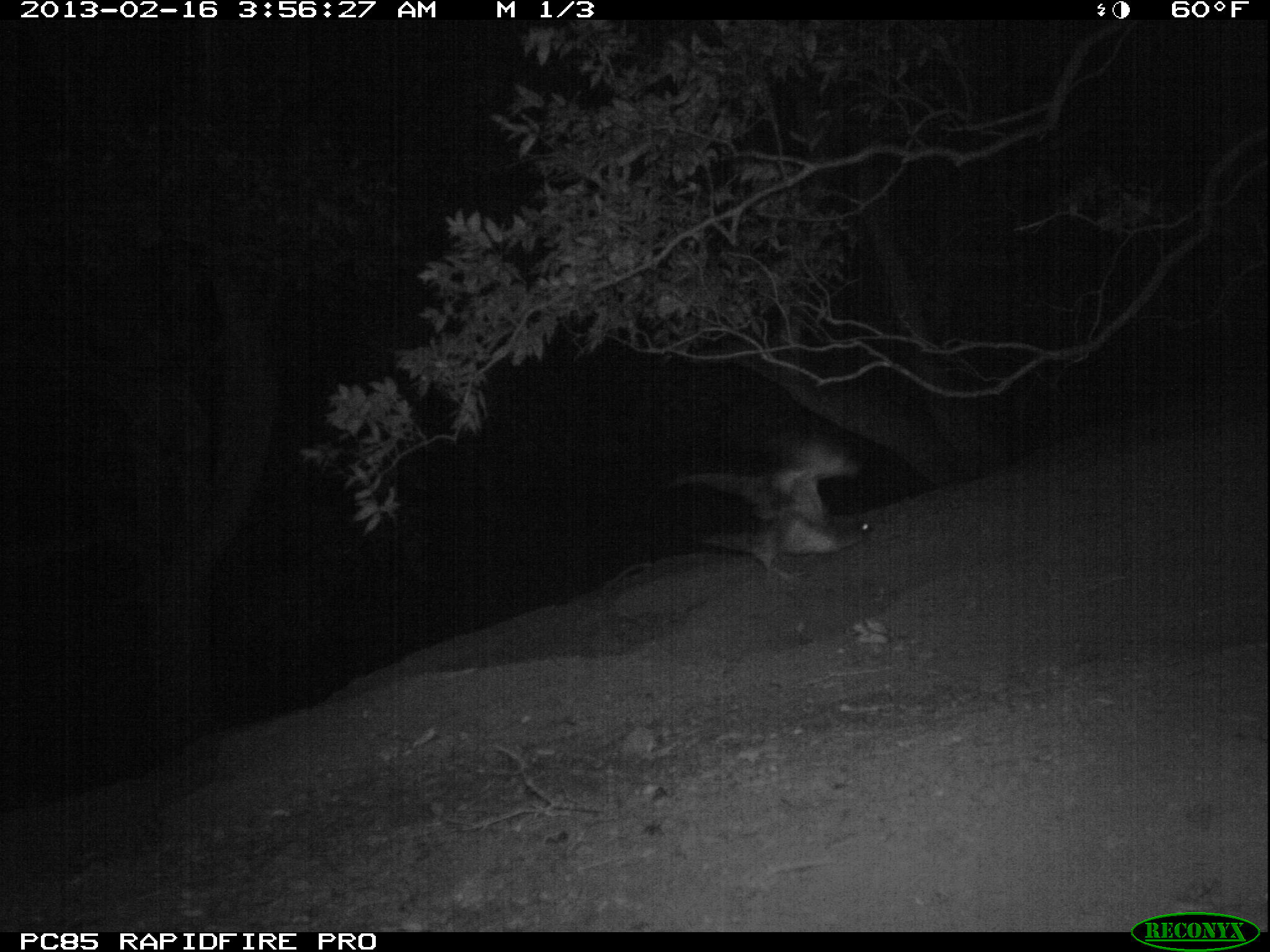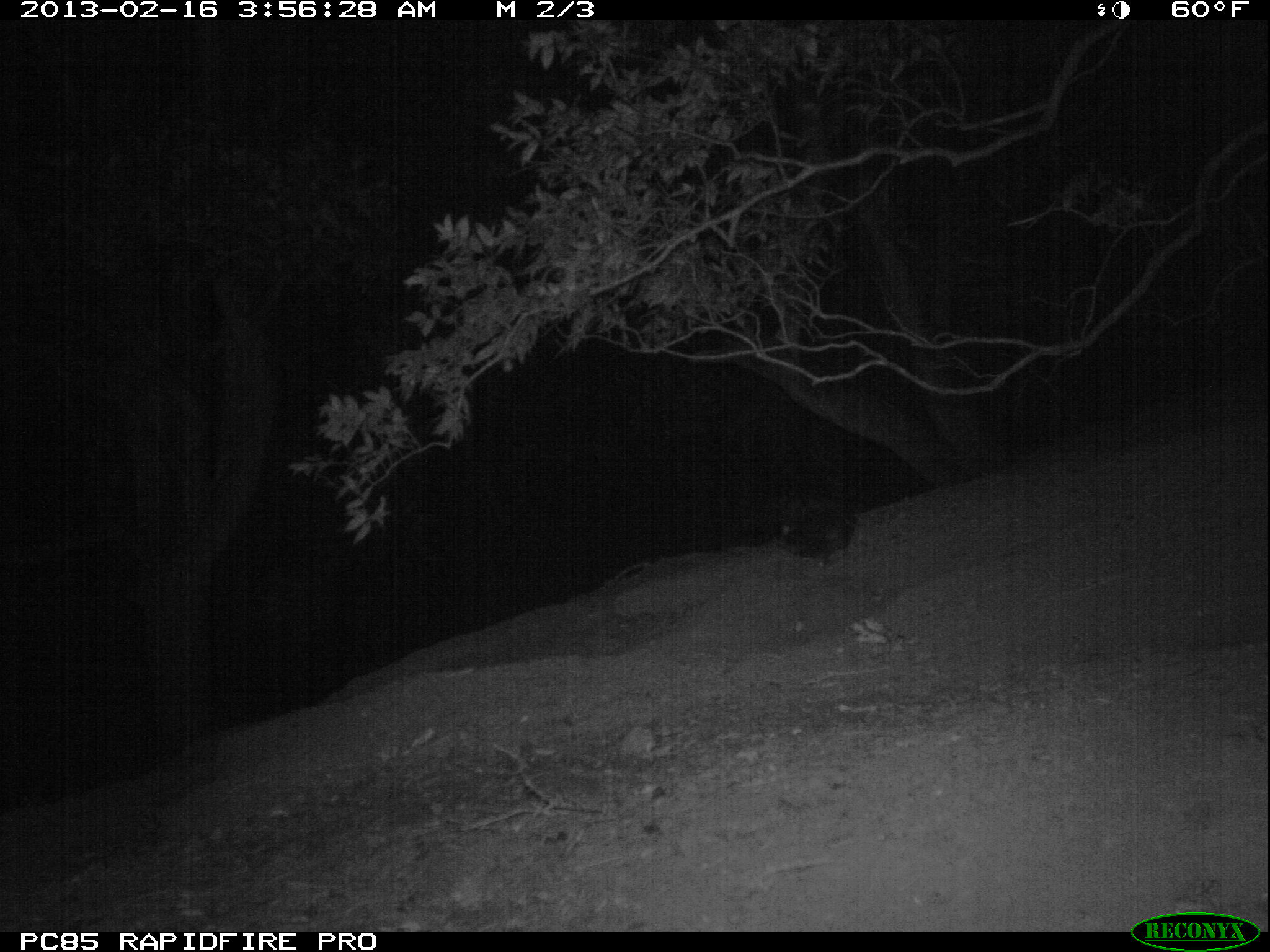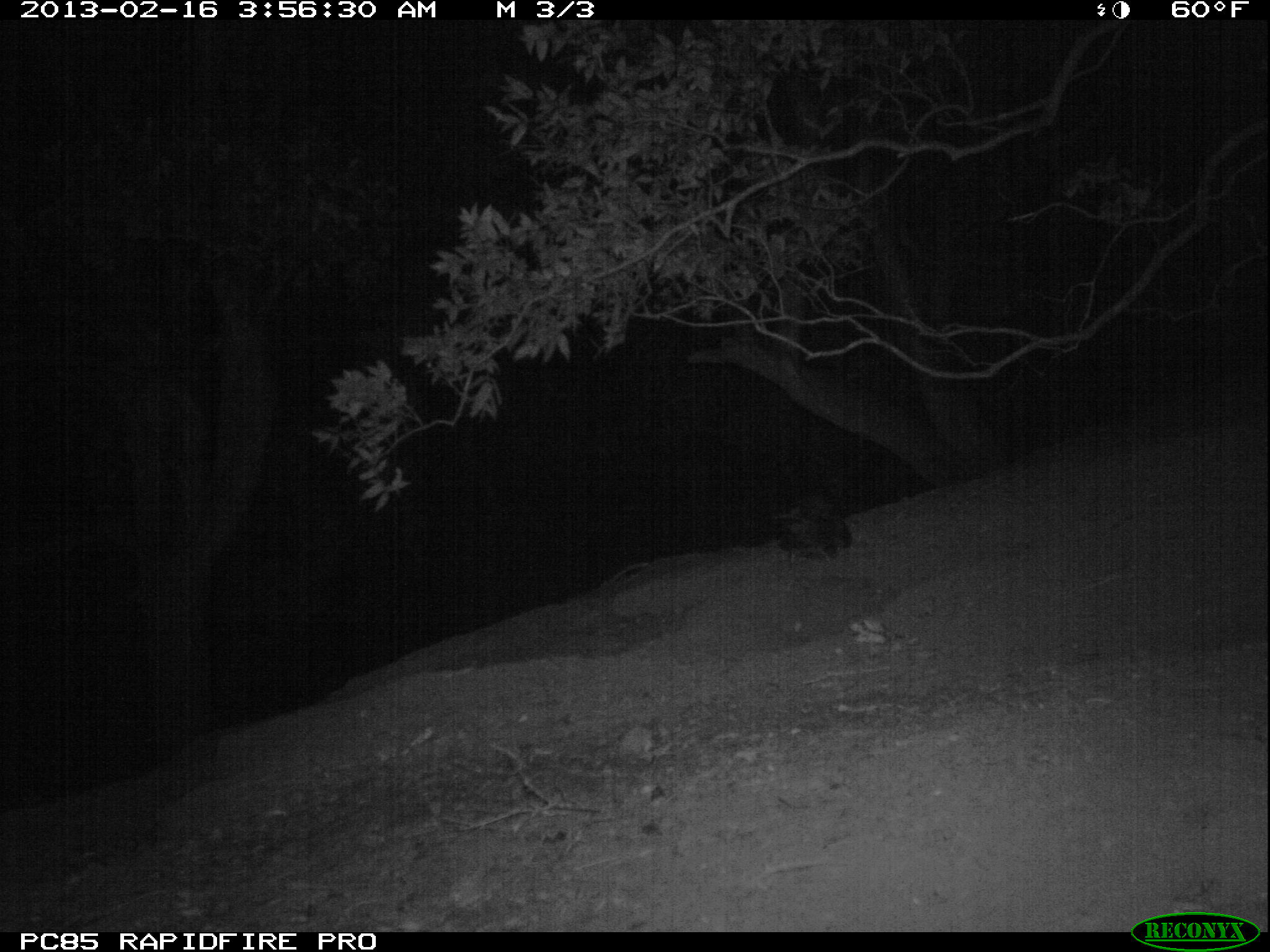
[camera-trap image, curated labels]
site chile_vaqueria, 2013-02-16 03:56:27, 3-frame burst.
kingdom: Animalia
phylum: Chordata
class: Aves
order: Procellariiformes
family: Procellariidae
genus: Calonectris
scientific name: Calonectris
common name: shearwater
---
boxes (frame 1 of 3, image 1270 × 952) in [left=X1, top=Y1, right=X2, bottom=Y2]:
shearwater: [left=656, top=434, right=878, bottom=583]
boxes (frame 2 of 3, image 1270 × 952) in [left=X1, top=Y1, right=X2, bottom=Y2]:
shearwater: [left=770, top=495, right=856, bottom=567]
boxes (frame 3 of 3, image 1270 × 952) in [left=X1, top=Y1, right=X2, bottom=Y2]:
shearwater: [left=763, top=485, right=856, bottom=563]